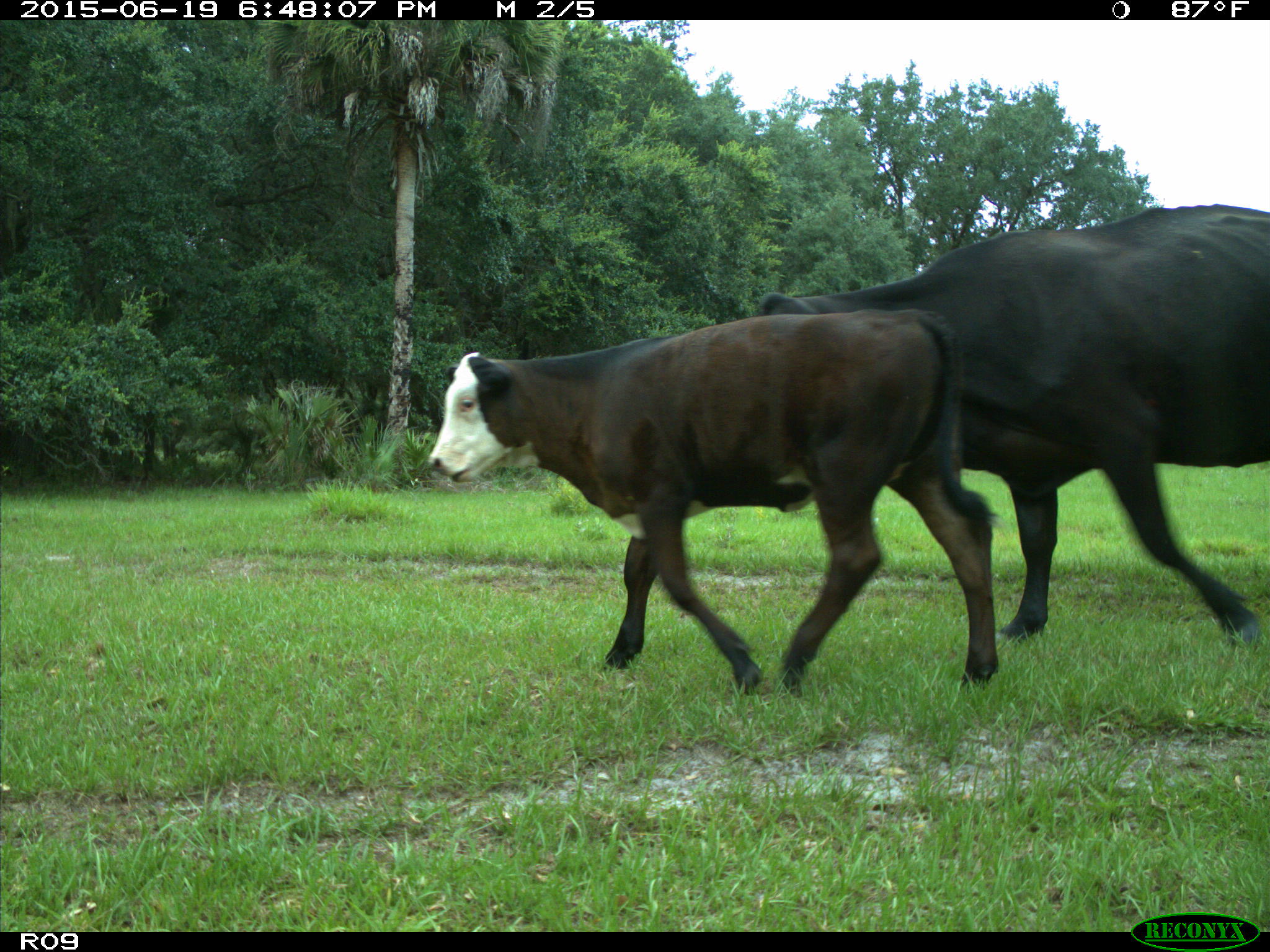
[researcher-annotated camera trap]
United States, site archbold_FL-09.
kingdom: Animalia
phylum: Chordata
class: Mammalia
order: Artiodactyla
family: Bovidae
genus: Bos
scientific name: Bos taurus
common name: domestic cow